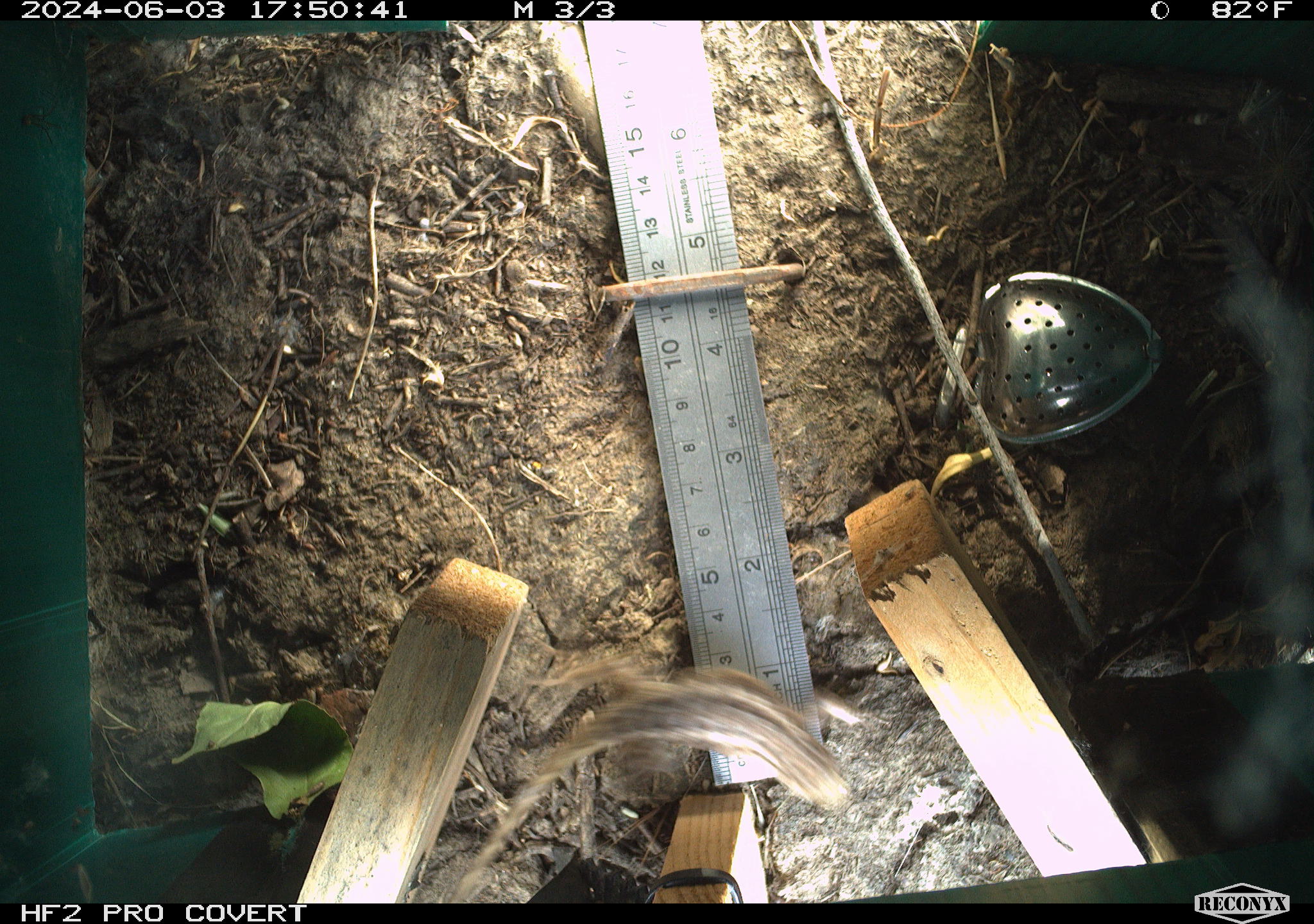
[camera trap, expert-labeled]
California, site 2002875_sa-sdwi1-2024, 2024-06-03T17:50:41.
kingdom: Animalia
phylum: Chordata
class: Reptilia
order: Squamata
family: Phrynosomatidae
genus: Sceloporus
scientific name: Sceloporus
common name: spiny lizards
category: sceloporus species